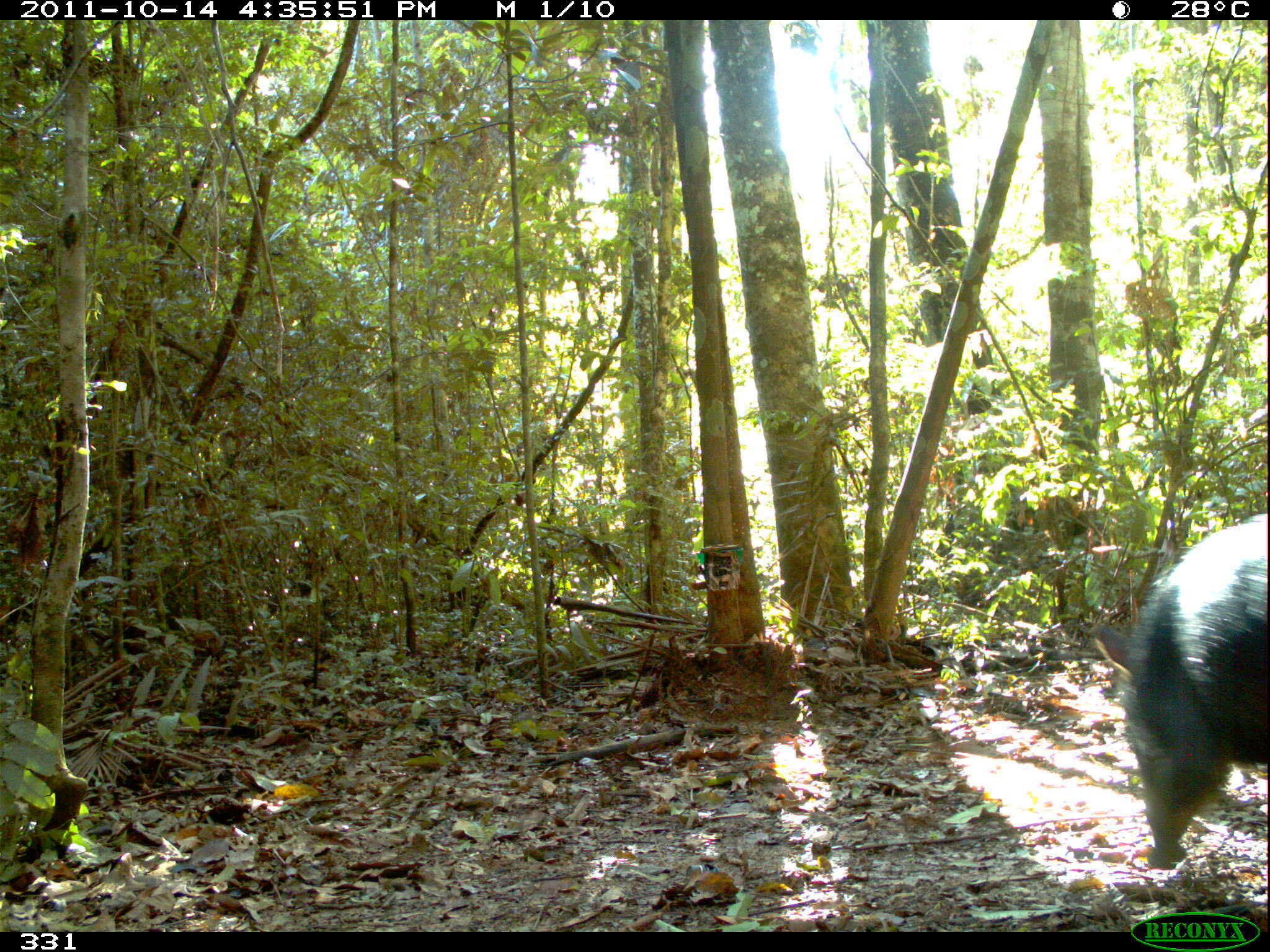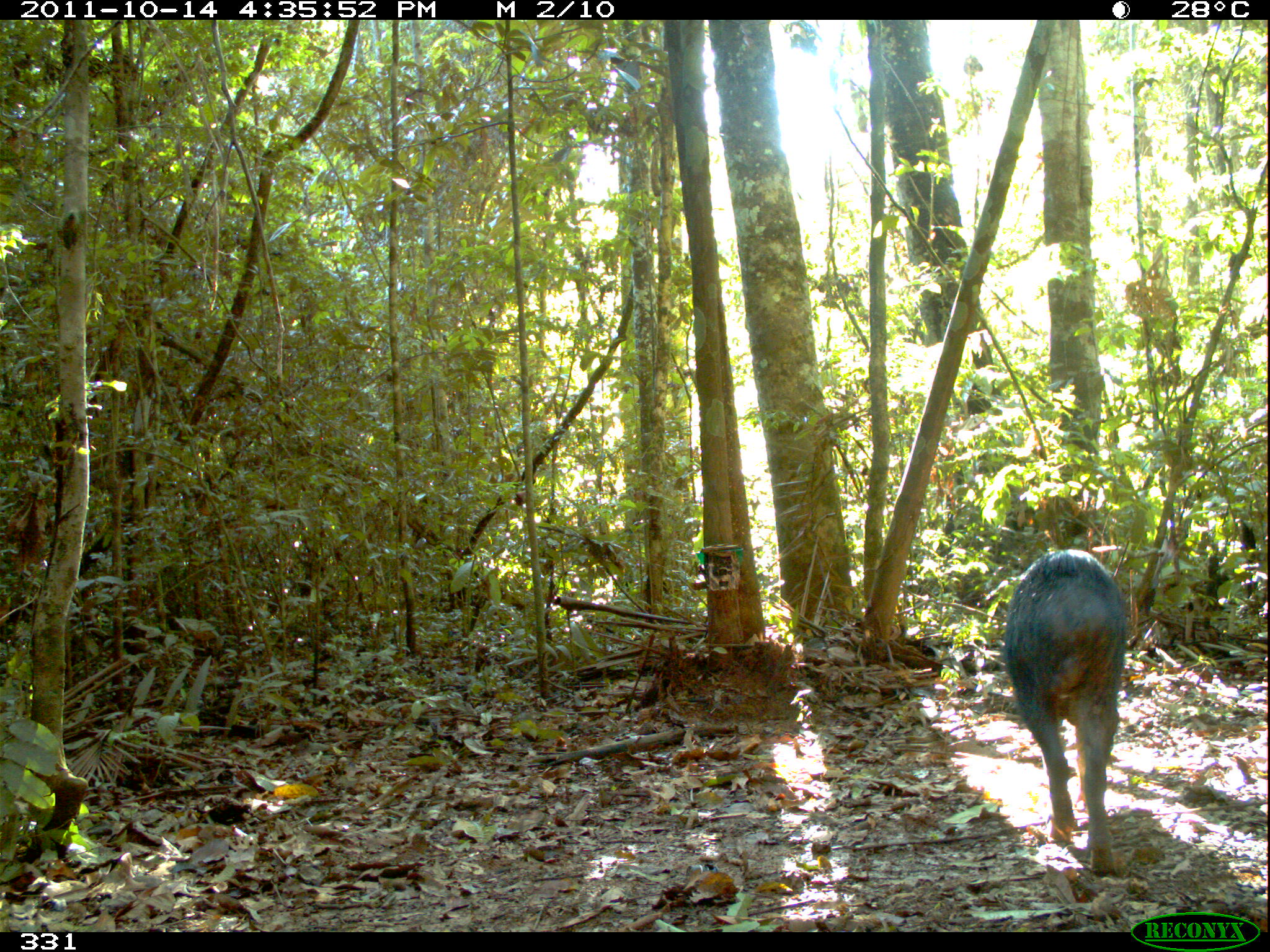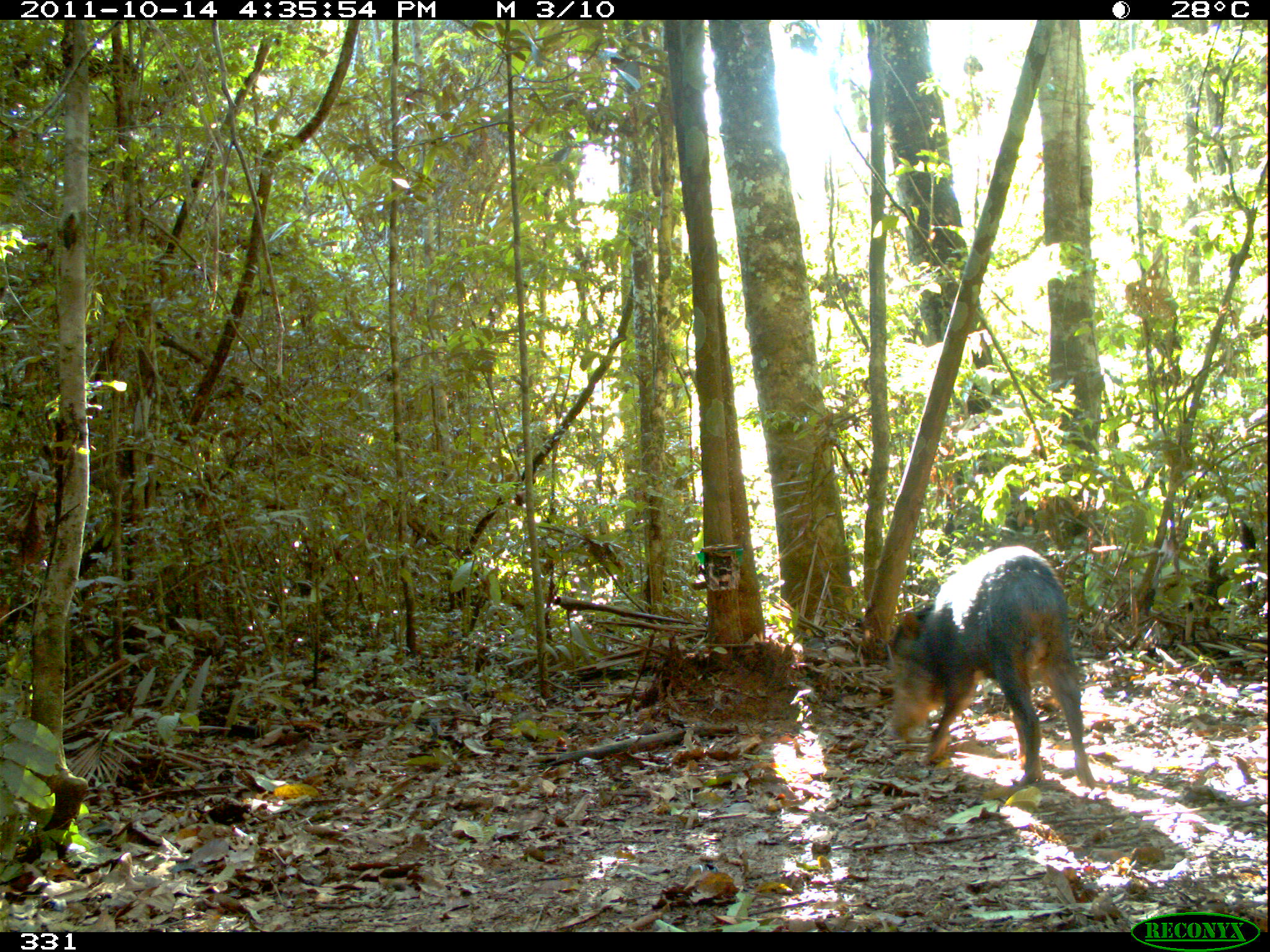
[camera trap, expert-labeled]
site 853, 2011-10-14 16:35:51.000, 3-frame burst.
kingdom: Animalia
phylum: Chordata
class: Mammalia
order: Artiodactyla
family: Tayassuidae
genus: Tayassu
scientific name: Tayassu pecari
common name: white-lipped peccary